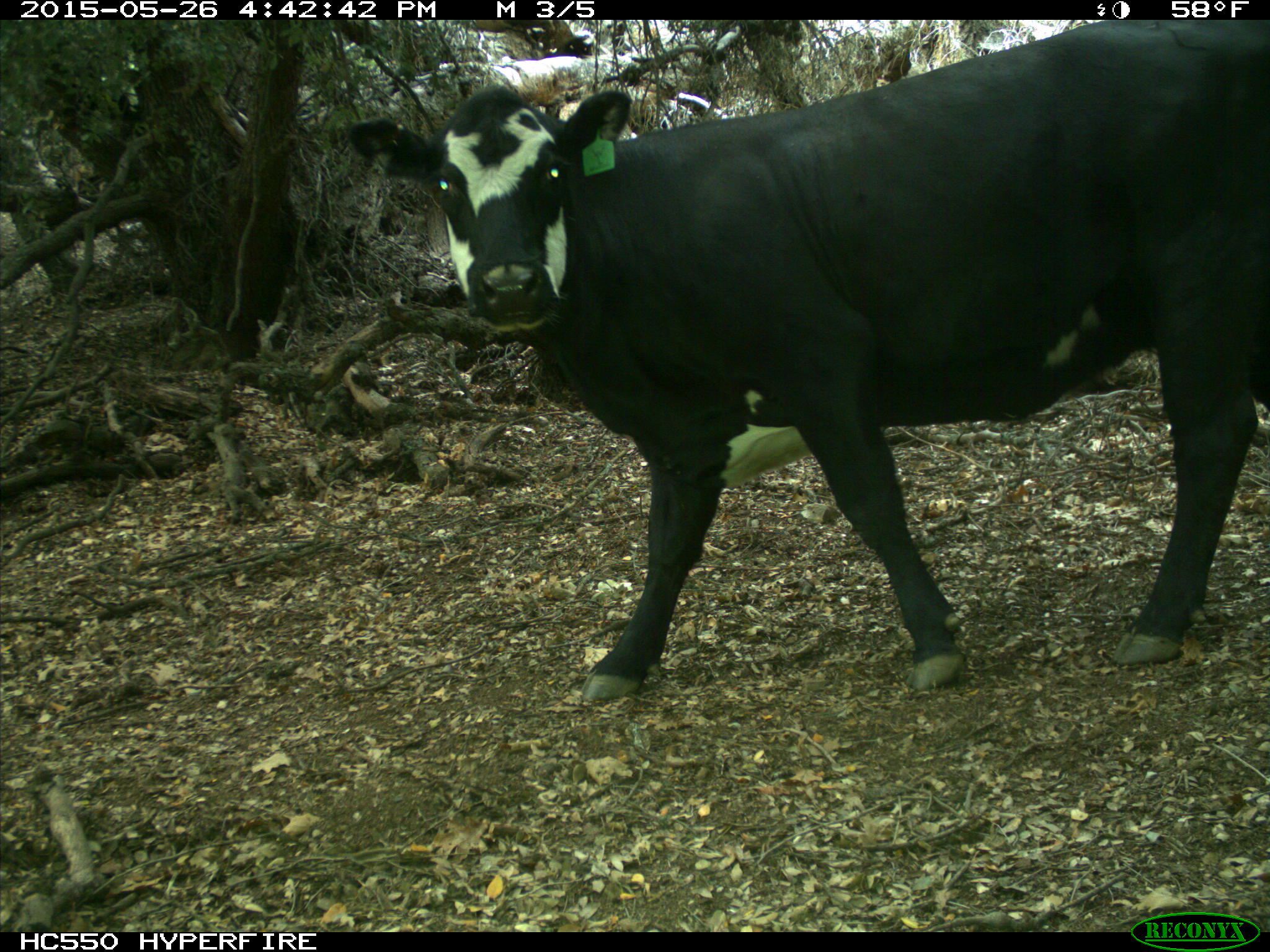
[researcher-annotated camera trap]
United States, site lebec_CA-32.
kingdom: Animalia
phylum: Chordata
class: Mammalia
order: Artiodactyla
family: Bovidae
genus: Bos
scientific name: Bos taurus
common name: domestic cow